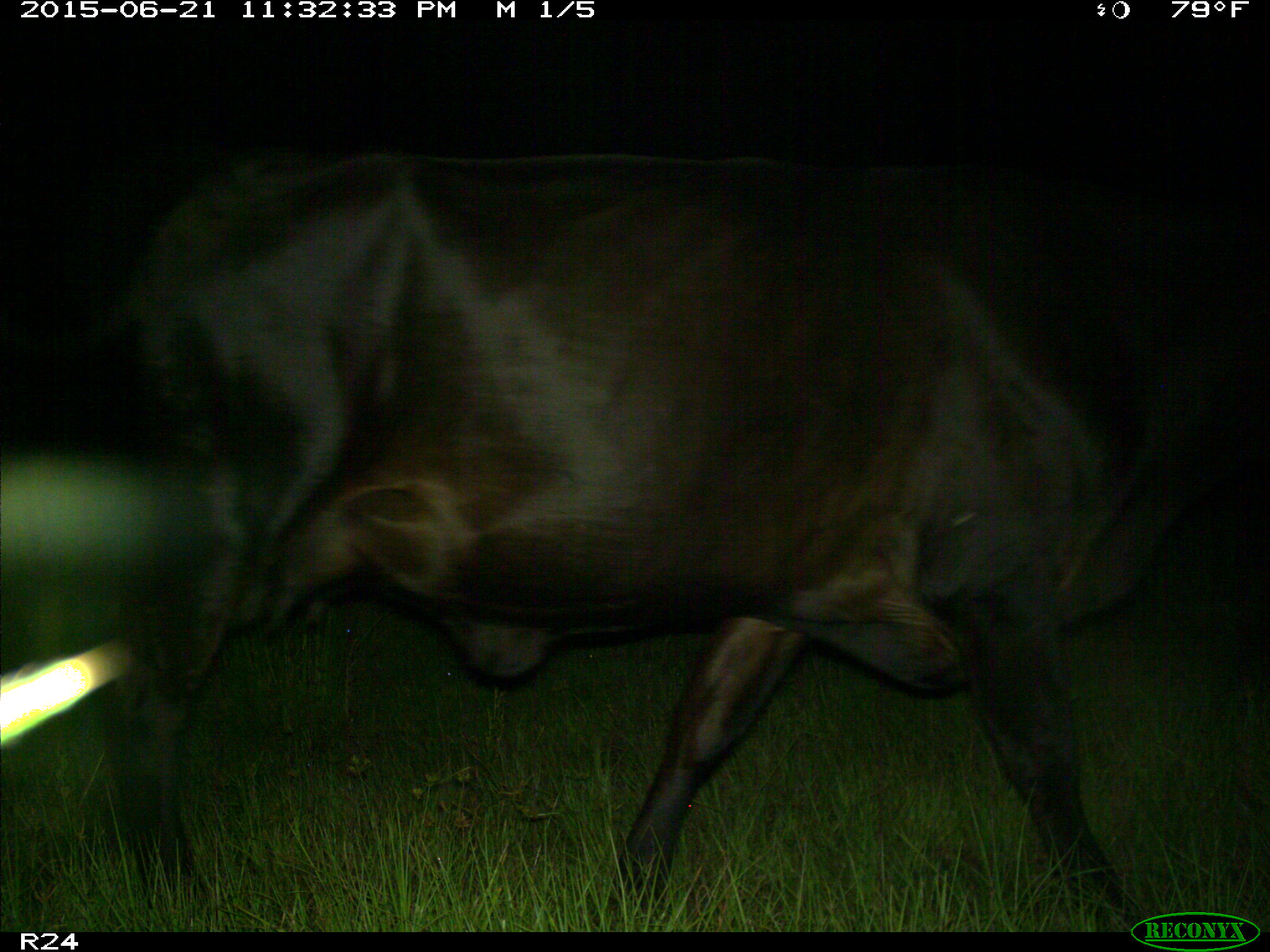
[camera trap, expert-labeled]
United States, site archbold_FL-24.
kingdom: Animalia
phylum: Chordata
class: Mammalia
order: Artiodactyla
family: Bovidae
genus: Bos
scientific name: Bos taurus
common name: domestic cow